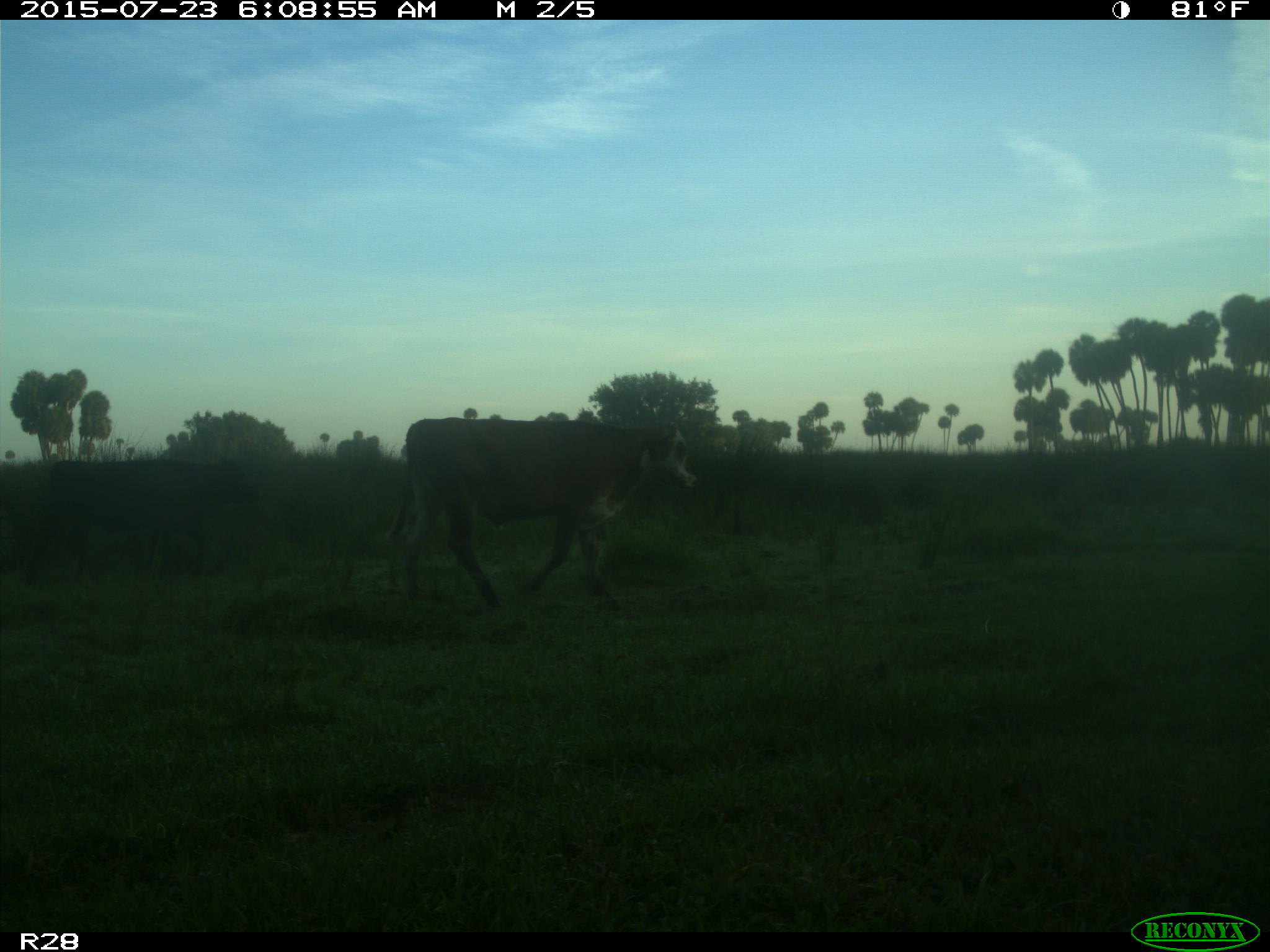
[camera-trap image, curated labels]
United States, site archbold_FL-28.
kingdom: Animalia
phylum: Chordata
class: Mammalia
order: Artiodactyla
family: Bovidae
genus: Bos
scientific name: Bos taurus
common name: domestic cow